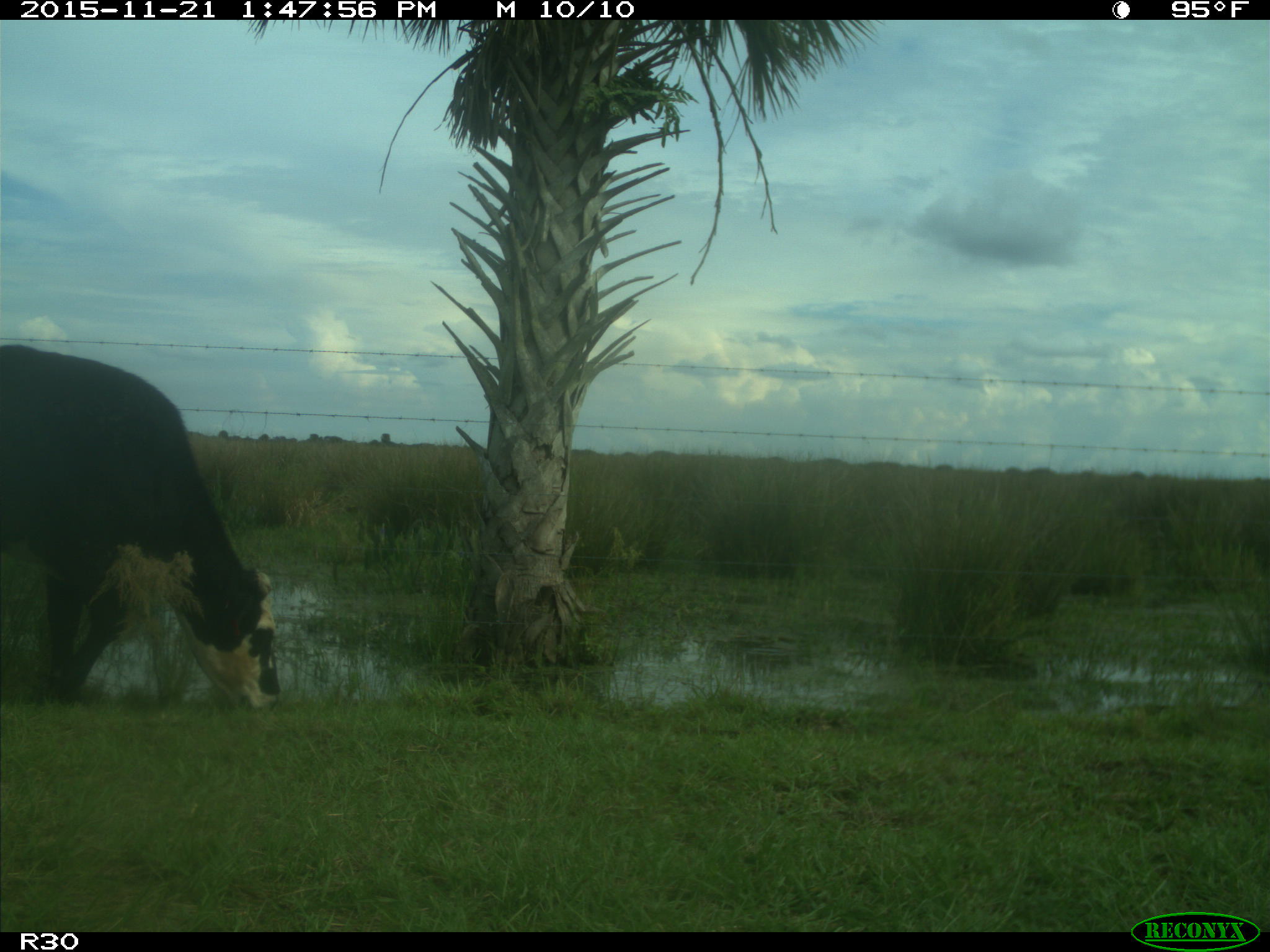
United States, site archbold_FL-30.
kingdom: Animalia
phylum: Chordata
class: Mammalia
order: Artiodactyla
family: Bovidae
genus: Bos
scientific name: Bos taurus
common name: domestic cow